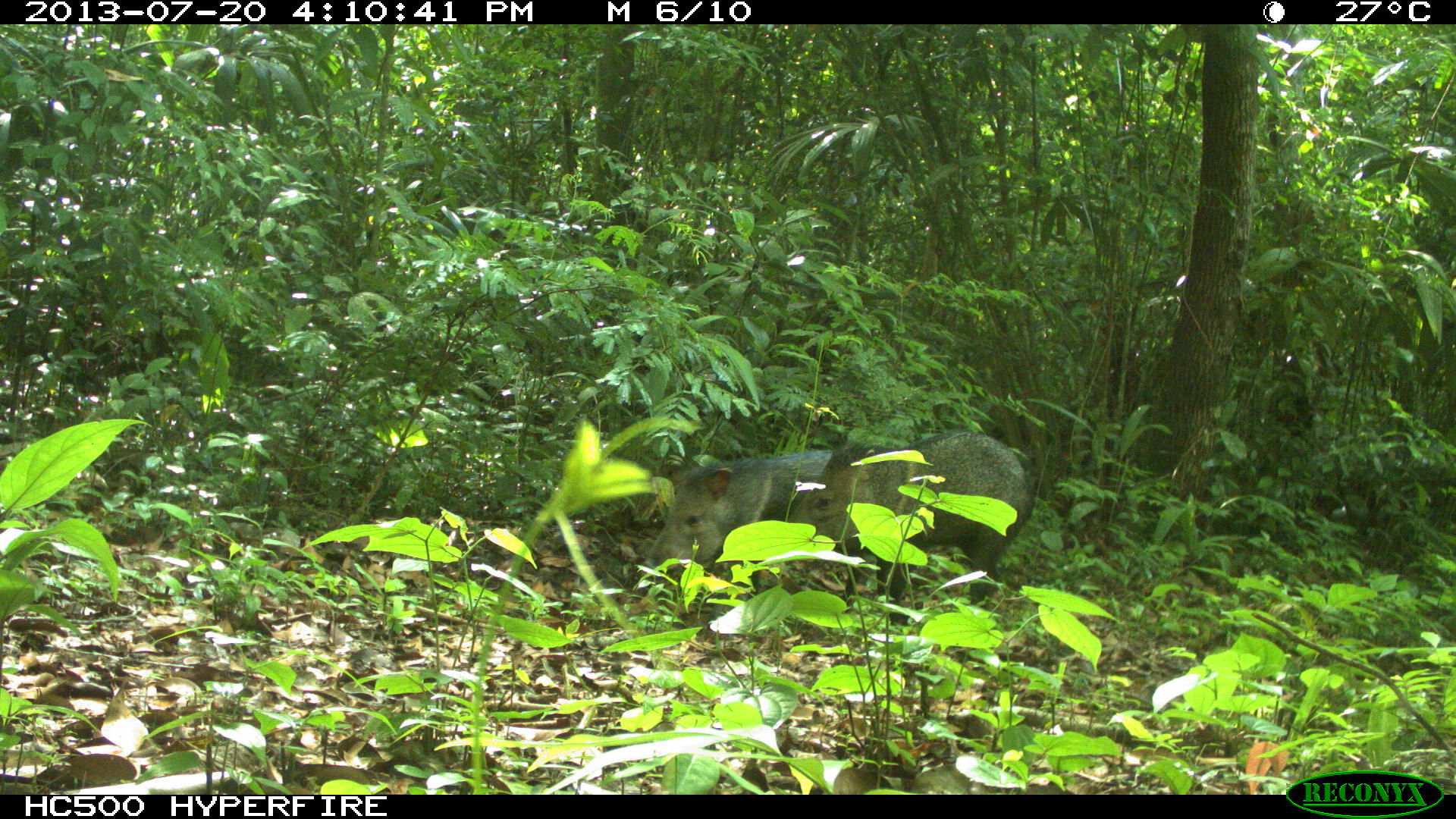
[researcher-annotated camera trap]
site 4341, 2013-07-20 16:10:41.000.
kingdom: Animalia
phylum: Chordata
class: Mammalia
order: Artiodactyla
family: Tayassuidae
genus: Pecari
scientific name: Pecari tajacu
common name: collared peccary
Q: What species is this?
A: Pecari tajacu (collared peccary).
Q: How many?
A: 2.